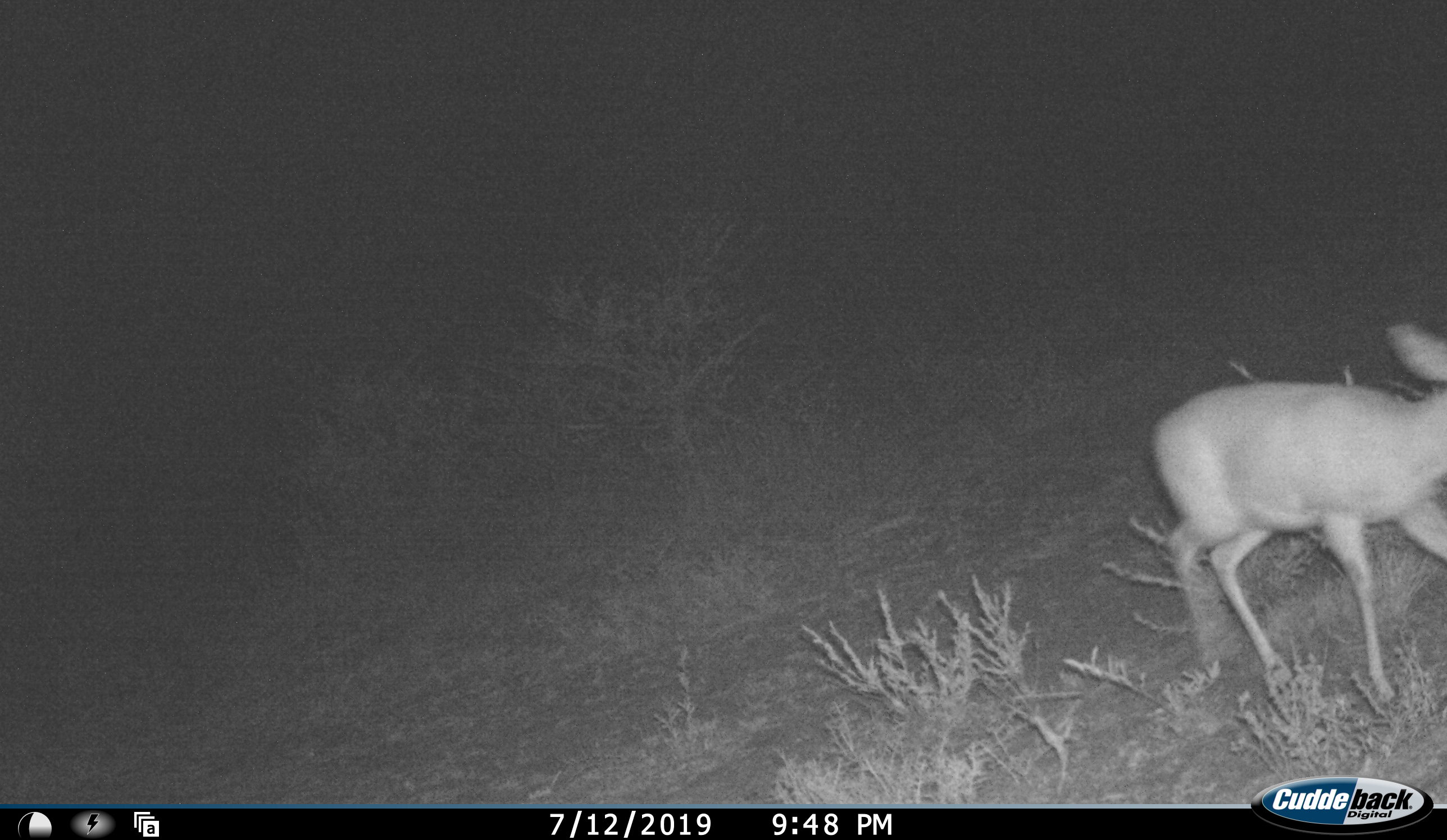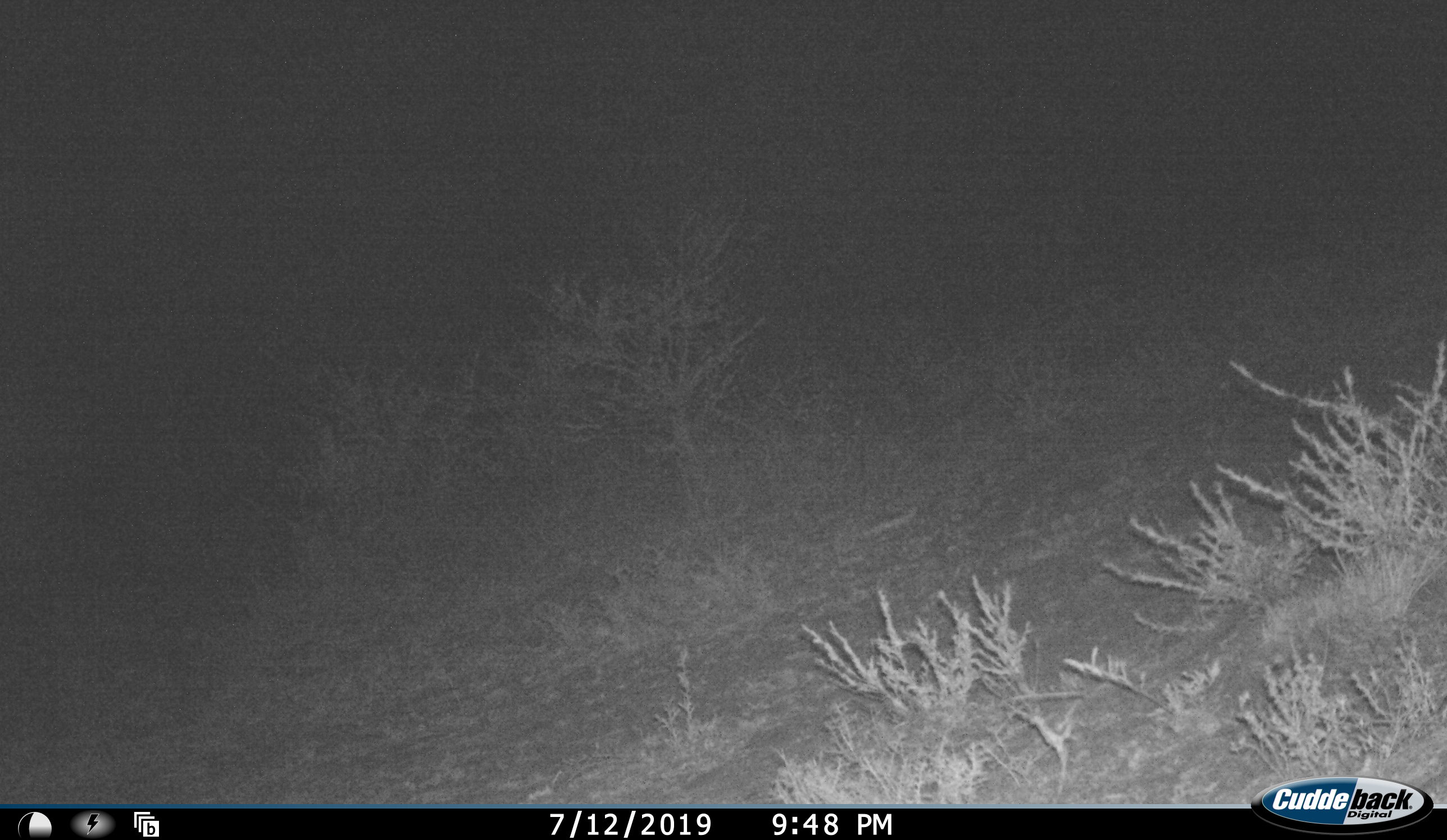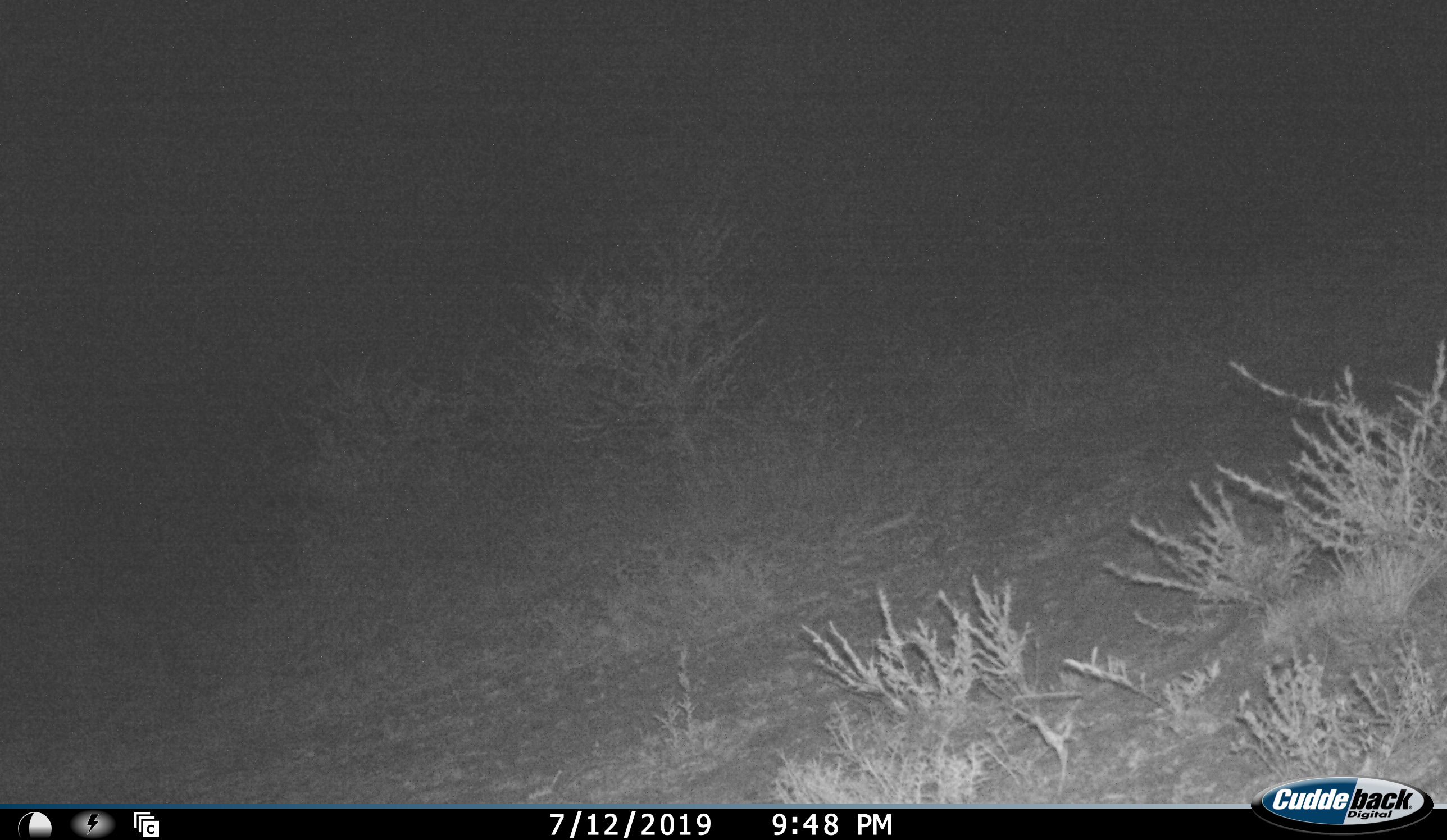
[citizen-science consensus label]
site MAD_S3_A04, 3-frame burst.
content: unidentified animal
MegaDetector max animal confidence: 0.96